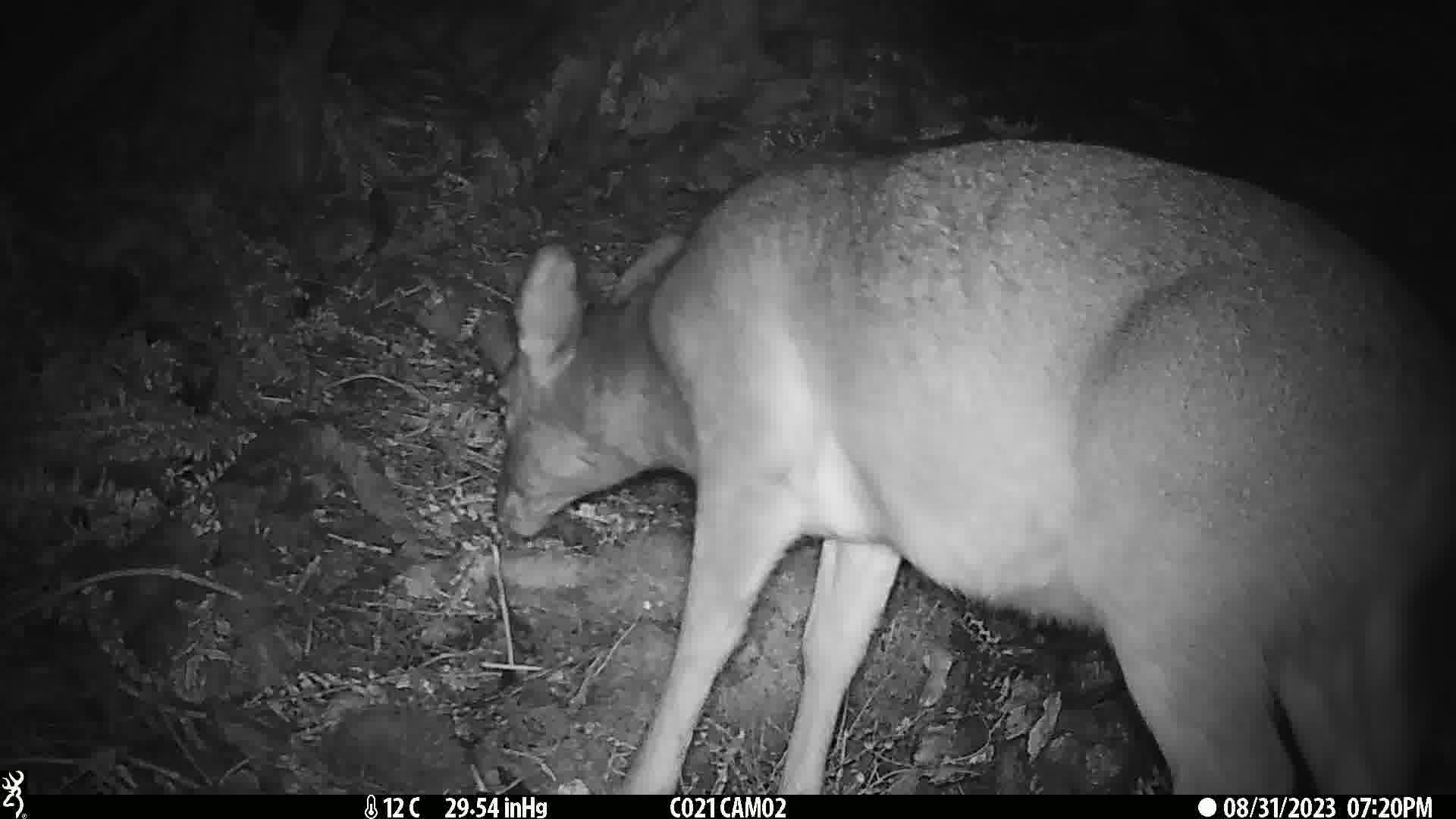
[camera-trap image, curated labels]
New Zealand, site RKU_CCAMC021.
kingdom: Animalia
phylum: Chordata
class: Mammalia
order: Artiodactyla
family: Cervidae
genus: Odocoileus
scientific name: Odocoileus virginianus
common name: white-tailed deer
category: white tailed deer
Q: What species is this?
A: White tailed deer (white-tailed deer) (Odocoileus virginianus).